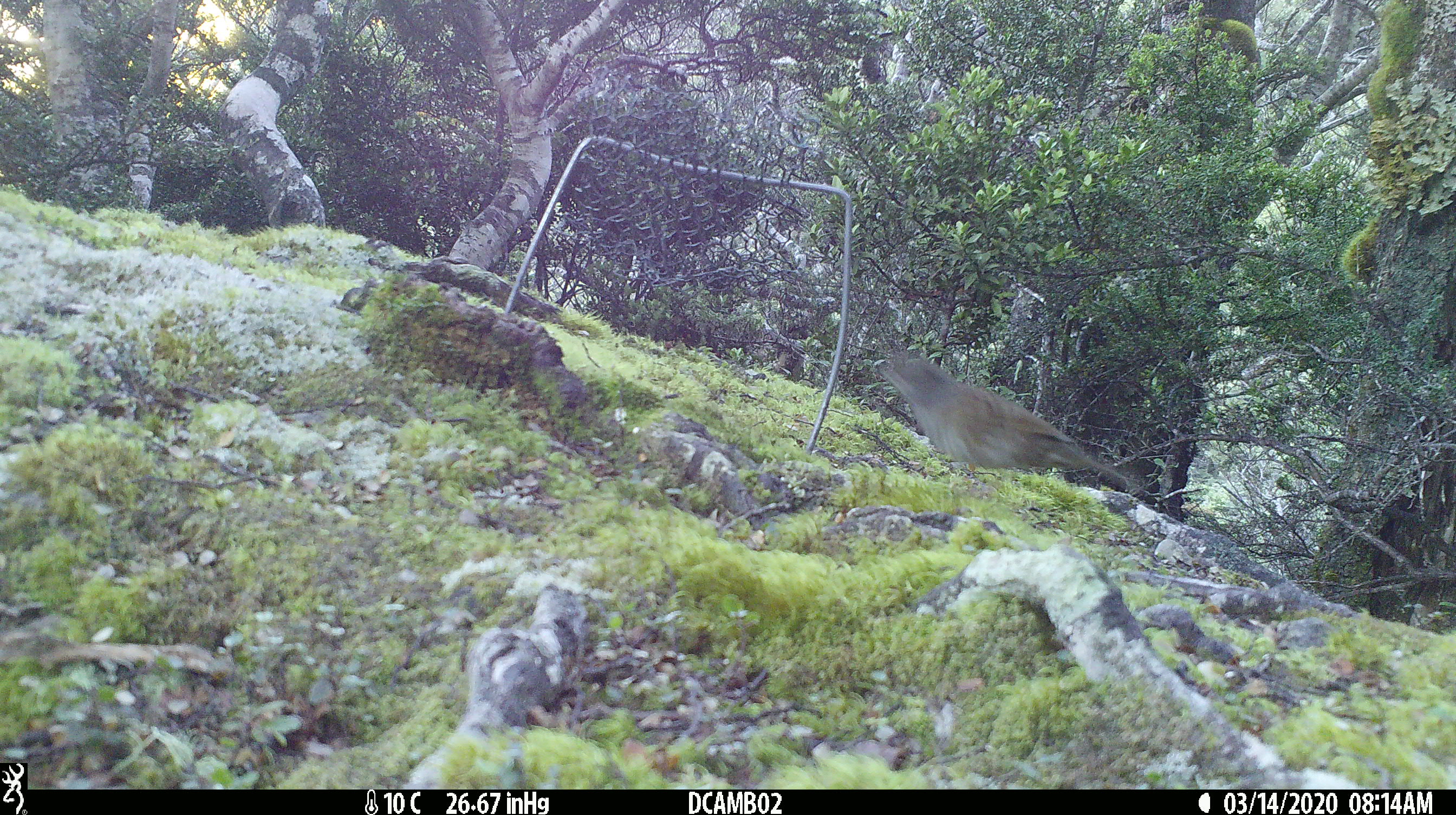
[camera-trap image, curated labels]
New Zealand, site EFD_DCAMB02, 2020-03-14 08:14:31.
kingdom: Animalia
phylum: Chordata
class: Aves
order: Passeriformes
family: Prunellidae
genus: Prunella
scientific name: Prunella modularis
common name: dunnock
Dunnock (Prunella modularis).